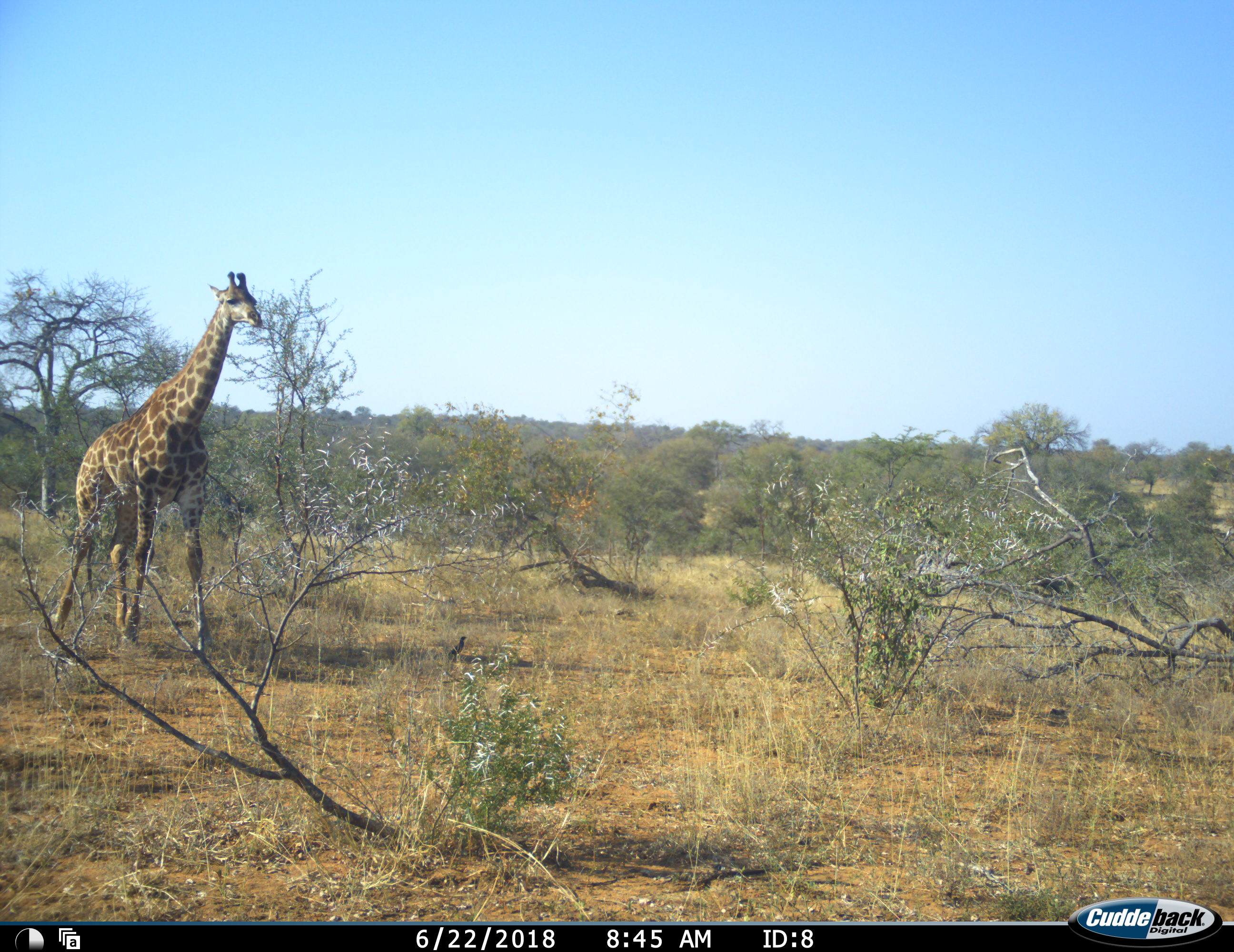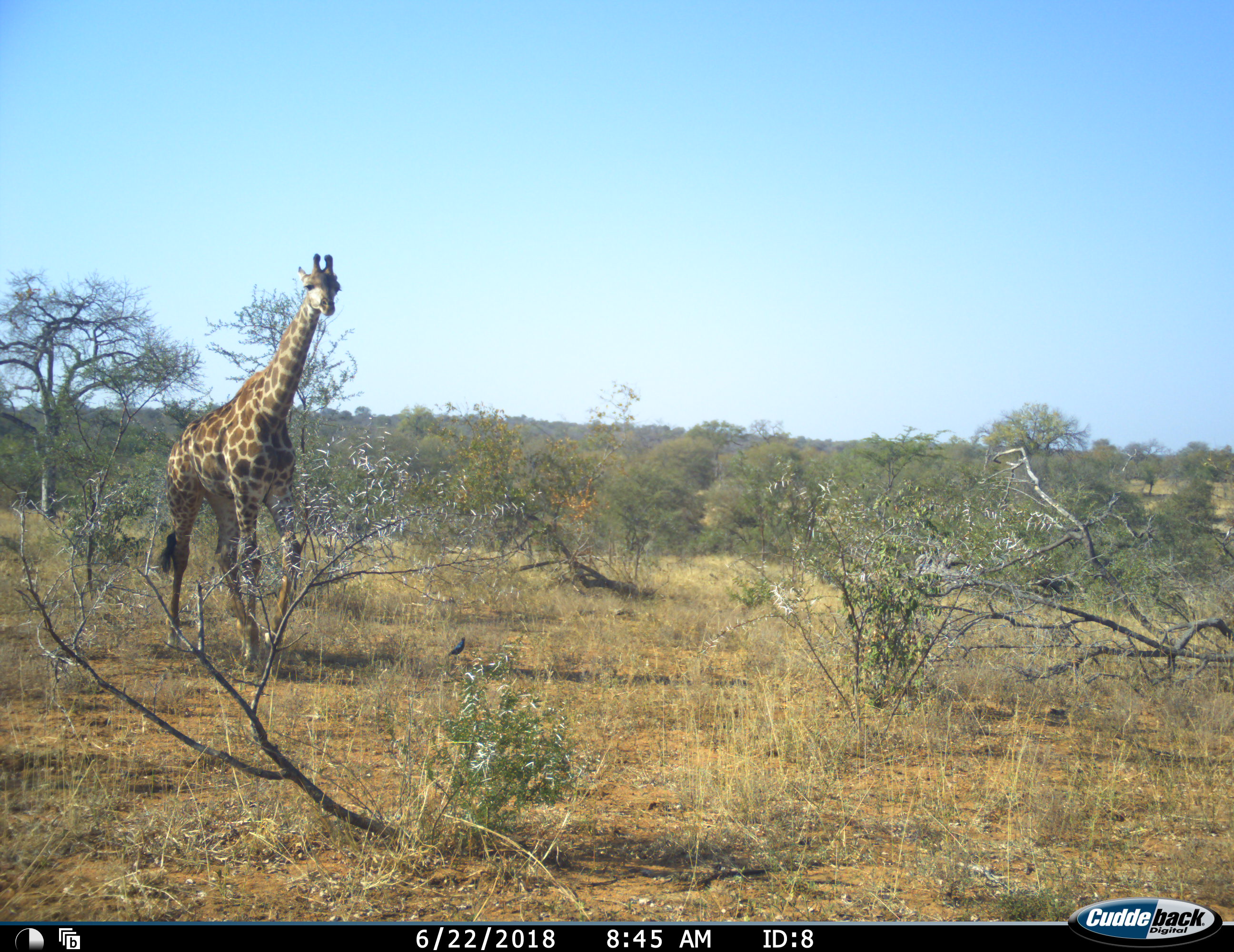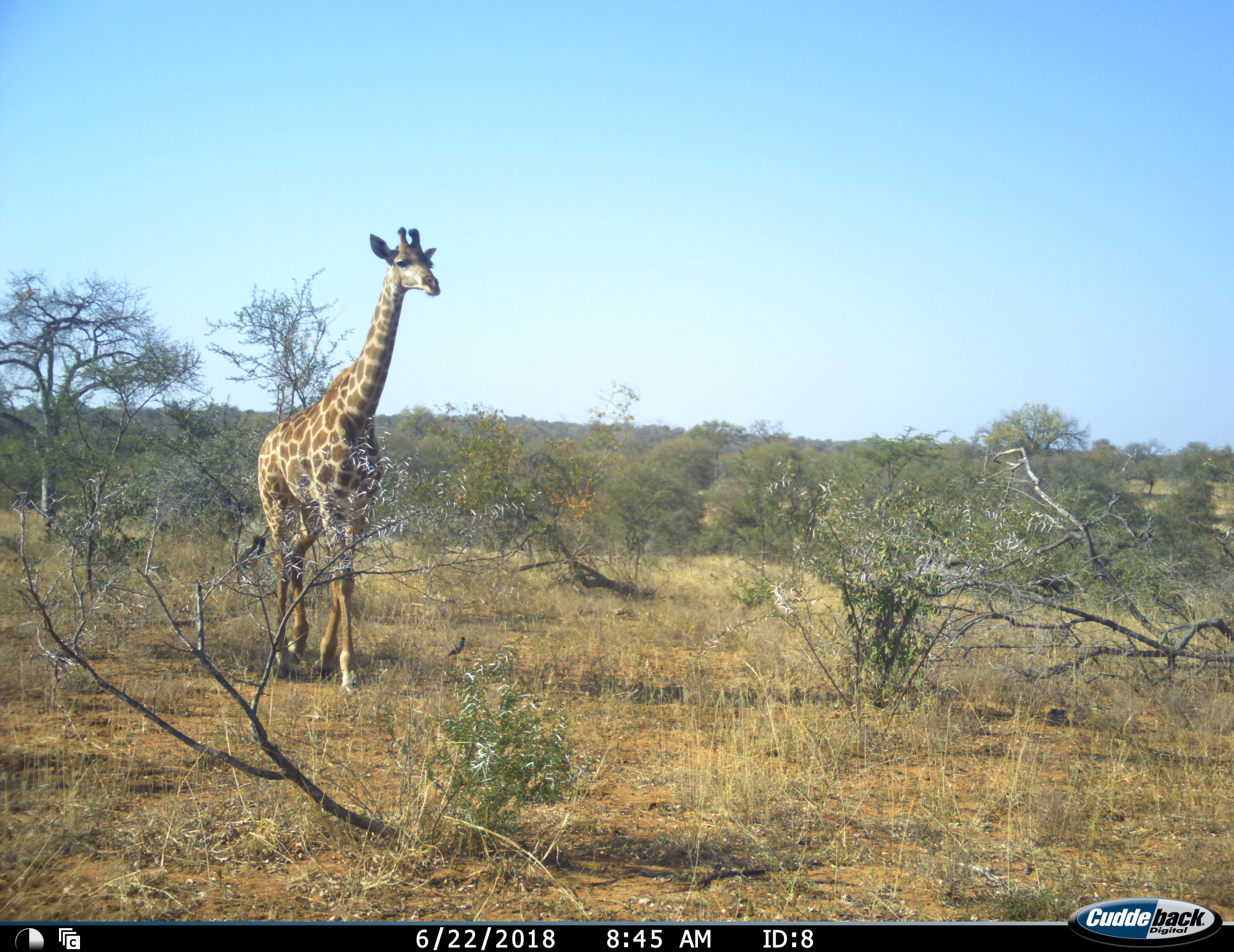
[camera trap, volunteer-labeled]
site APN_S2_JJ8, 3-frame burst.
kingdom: Animalia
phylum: Chordata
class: Mammalia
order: Artiodactyla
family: Giraffidae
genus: Giraffa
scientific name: Giraffa camelopardalis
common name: giraffe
Giraffe (Giraffa camelopardalis), count 1. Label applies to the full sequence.